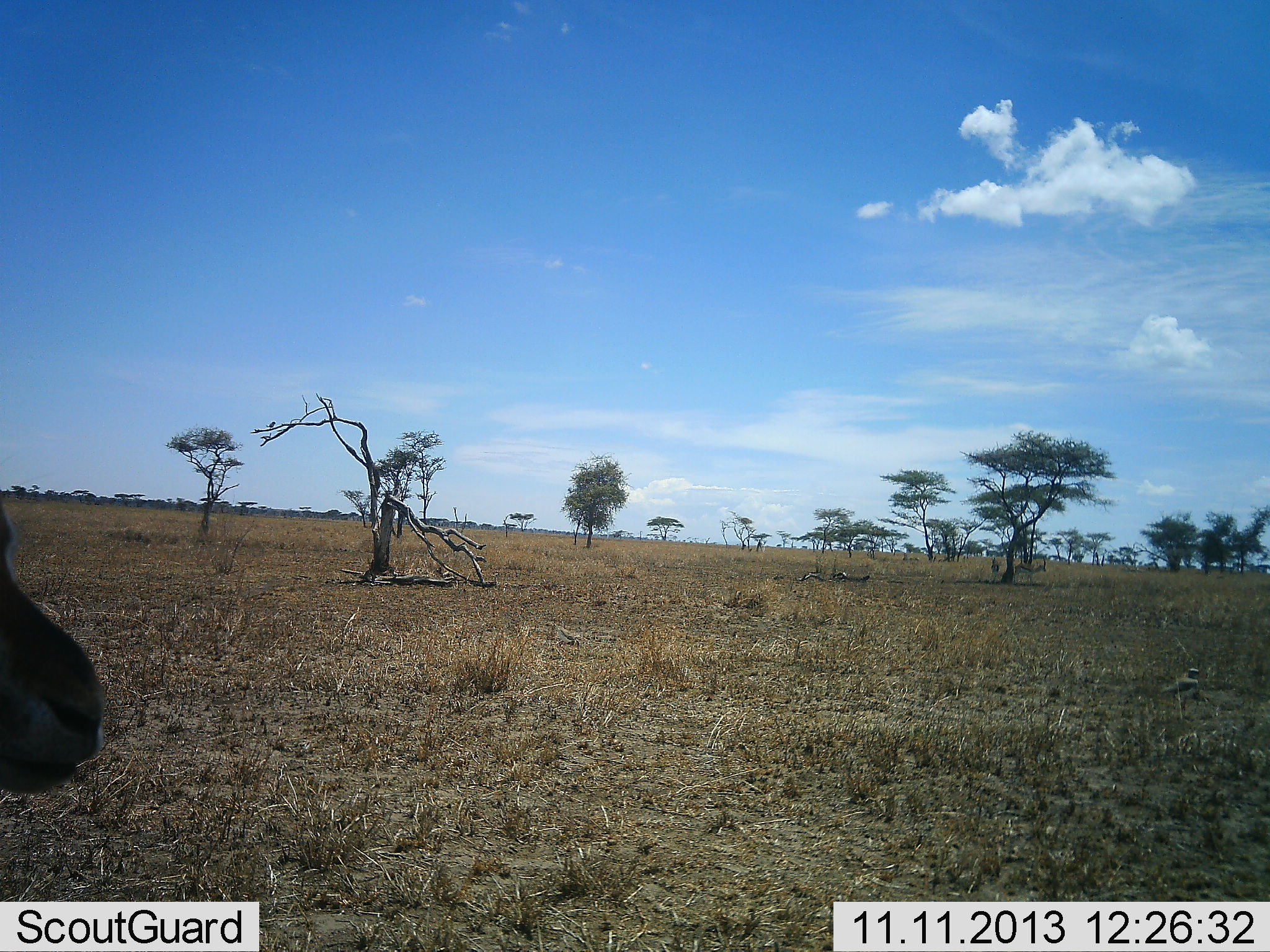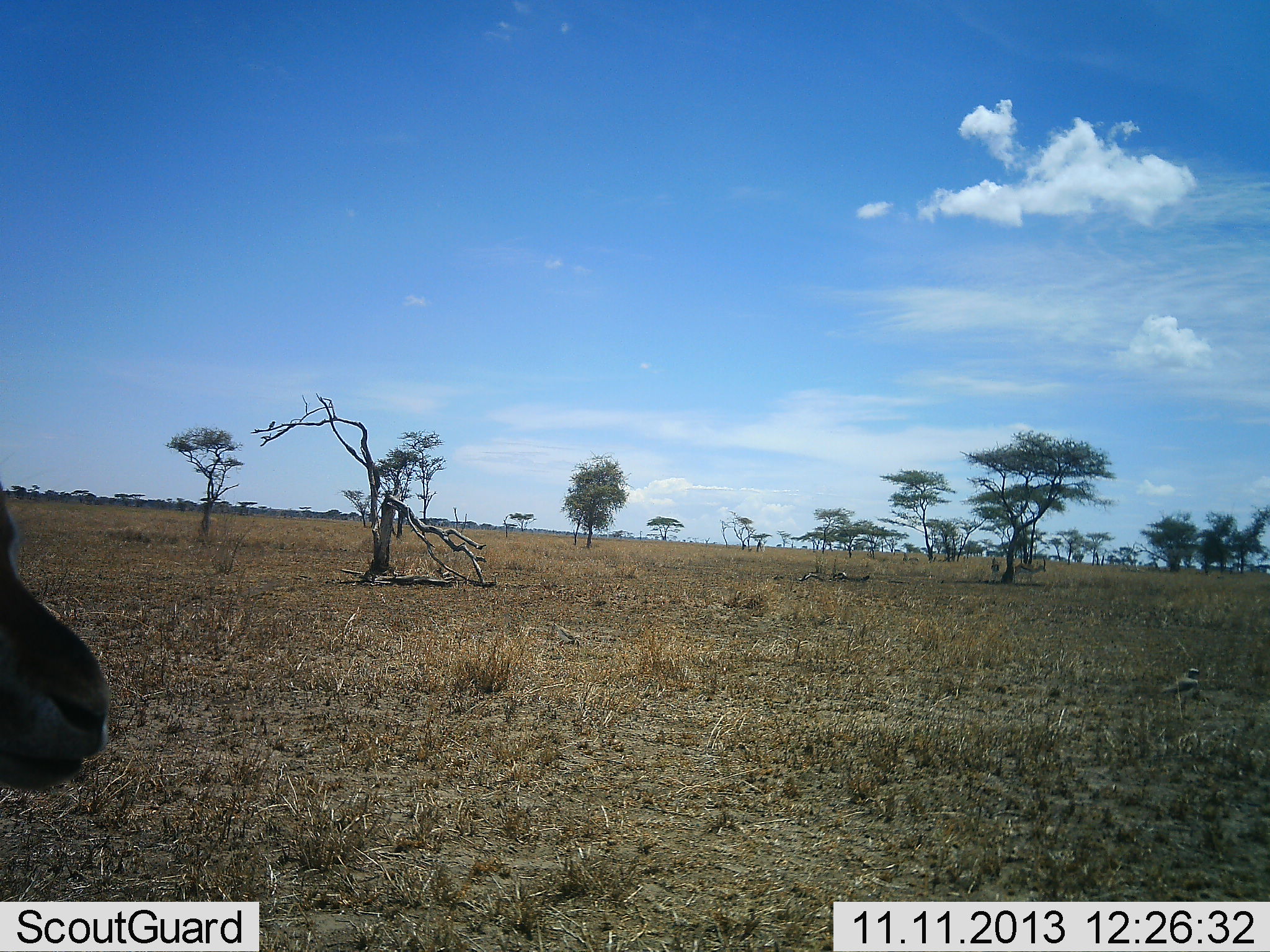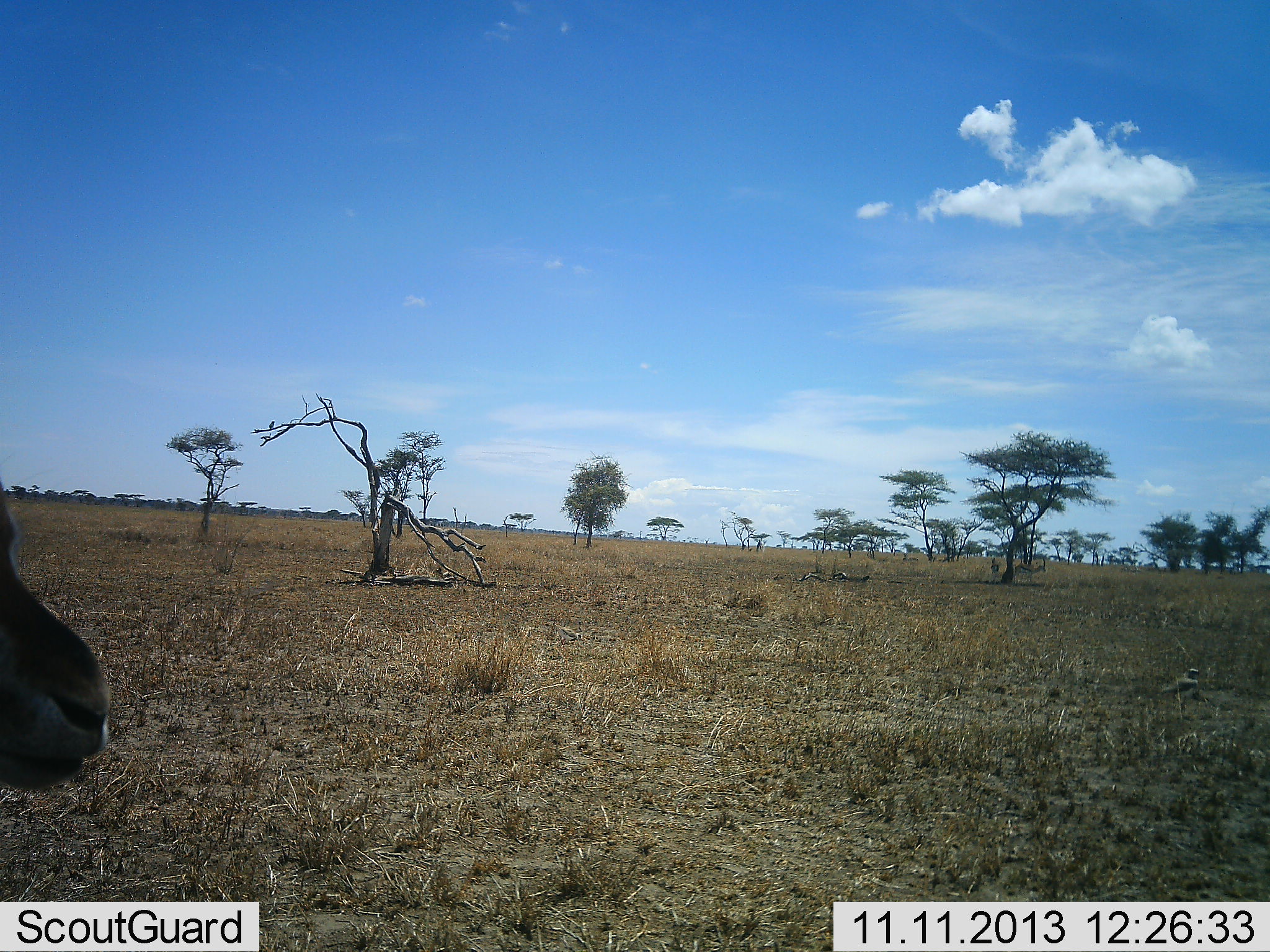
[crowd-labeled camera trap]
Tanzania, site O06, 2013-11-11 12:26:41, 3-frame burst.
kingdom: Animalia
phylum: Chordata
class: Mammalia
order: Artiodactyla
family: Bovidae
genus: Nanger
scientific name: Nanger granti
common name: grant's gazelle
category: gazellegrants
Gazellegrants (grant's gazelle) (Nanger granti), count 1. Behavior (volunteer vote fractions): standing 75%, resting 25%, moving 0%, interacting 0%. Young present (vote fraction): 0%. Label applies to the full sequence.